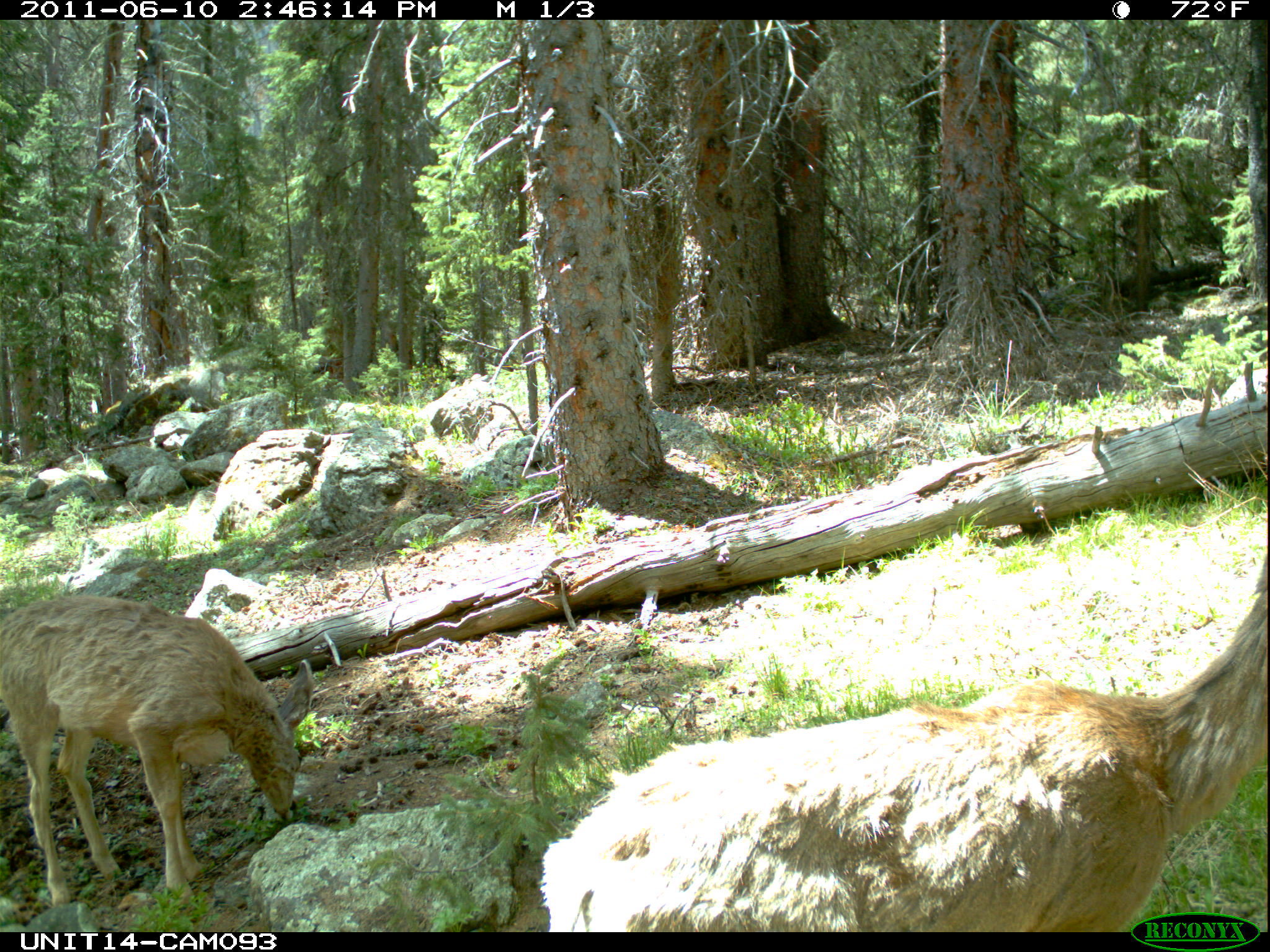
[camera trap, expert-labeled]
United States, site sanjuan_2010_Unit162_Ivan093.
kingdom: Animalia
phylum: Chordata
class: Mammalia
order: Artiodactyla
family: Cervidae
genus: Odocoileus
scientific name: Odocoileus hemionus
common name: mule deer